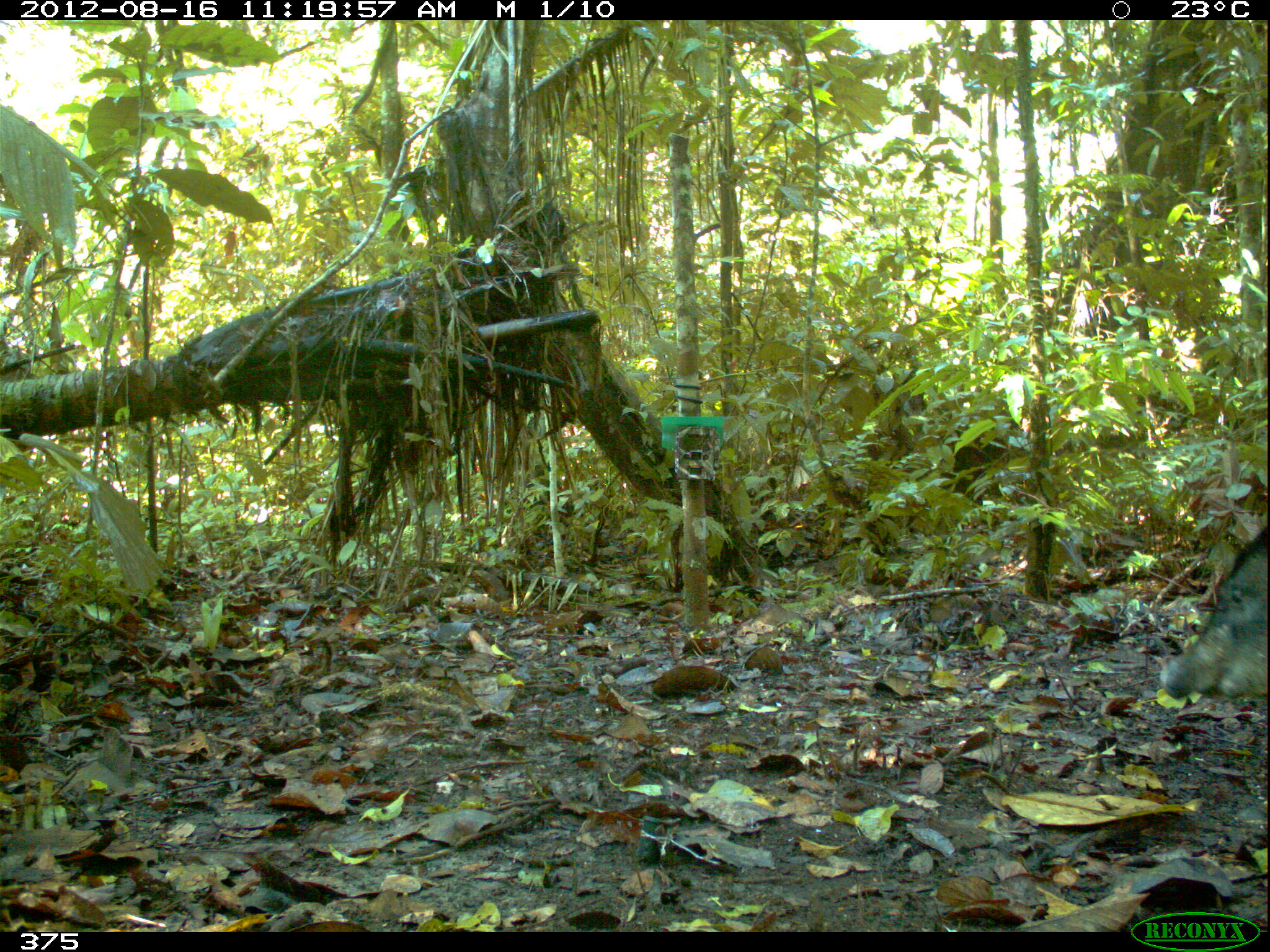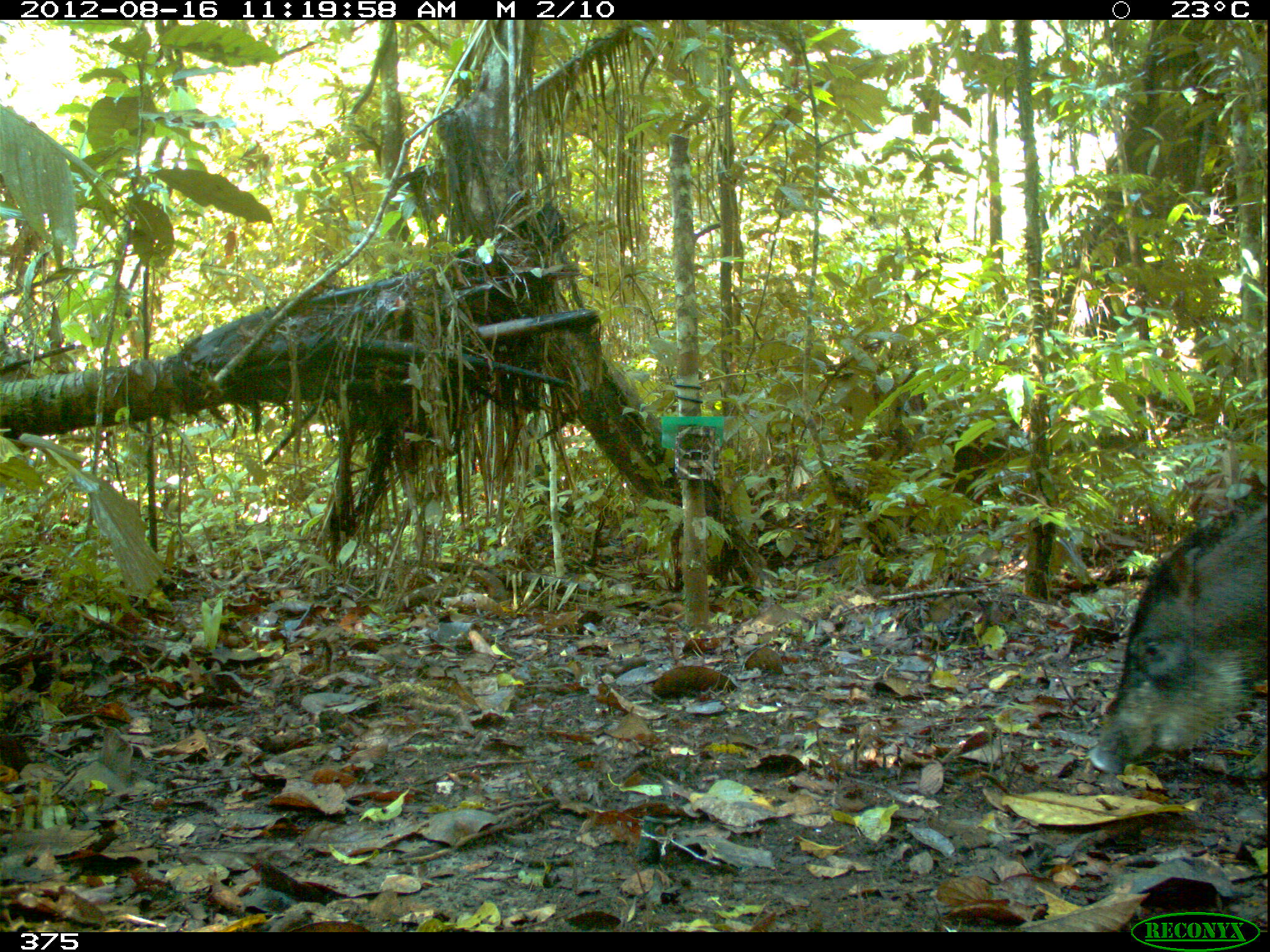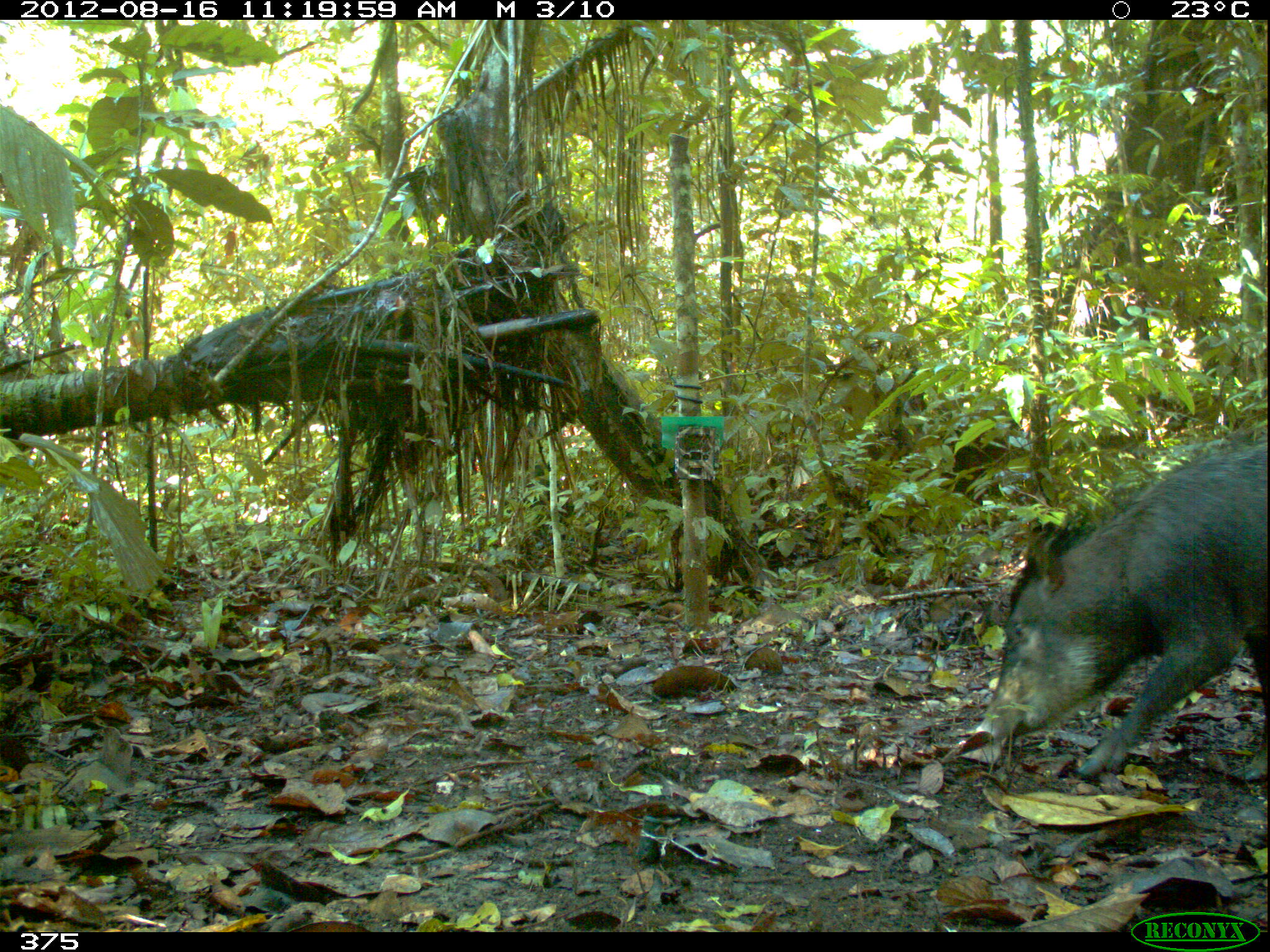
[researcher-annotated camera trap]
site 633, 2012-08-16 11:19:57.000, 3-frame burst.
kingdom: Animalia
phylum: Chordata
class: Mammalia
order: Artiodactyla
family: Tayassuidae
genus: Tayassu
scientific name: Tayassu pecari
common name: white-lipped peccary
Tayassu pecari (white-lipped peccary).